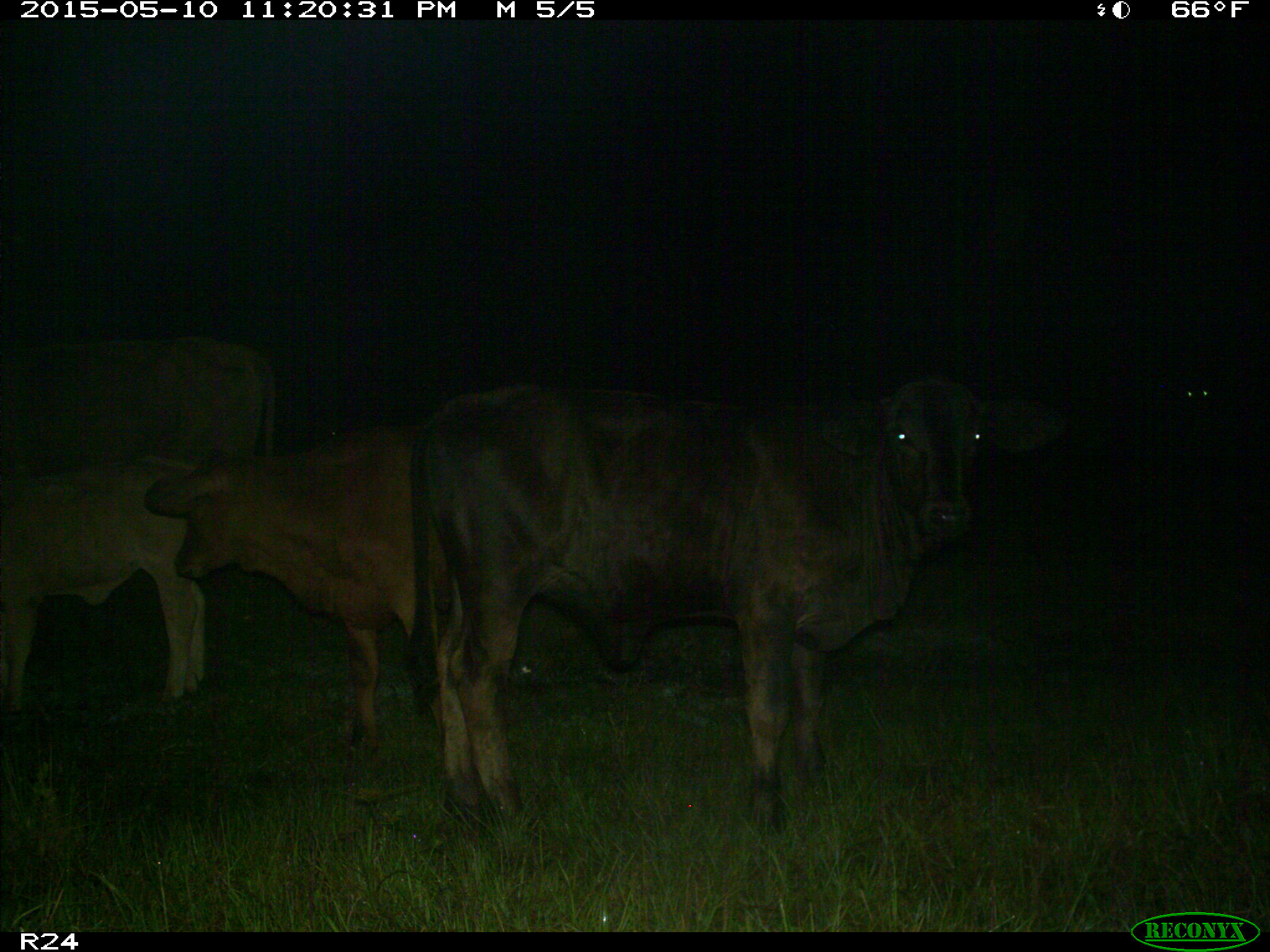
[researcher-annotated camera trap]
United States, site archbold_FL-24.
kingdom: Animalia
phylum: Chordata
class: Mammalia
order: Artiodactyla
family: Bovidae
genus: Bos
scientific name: Bos taurus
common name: domestic cow